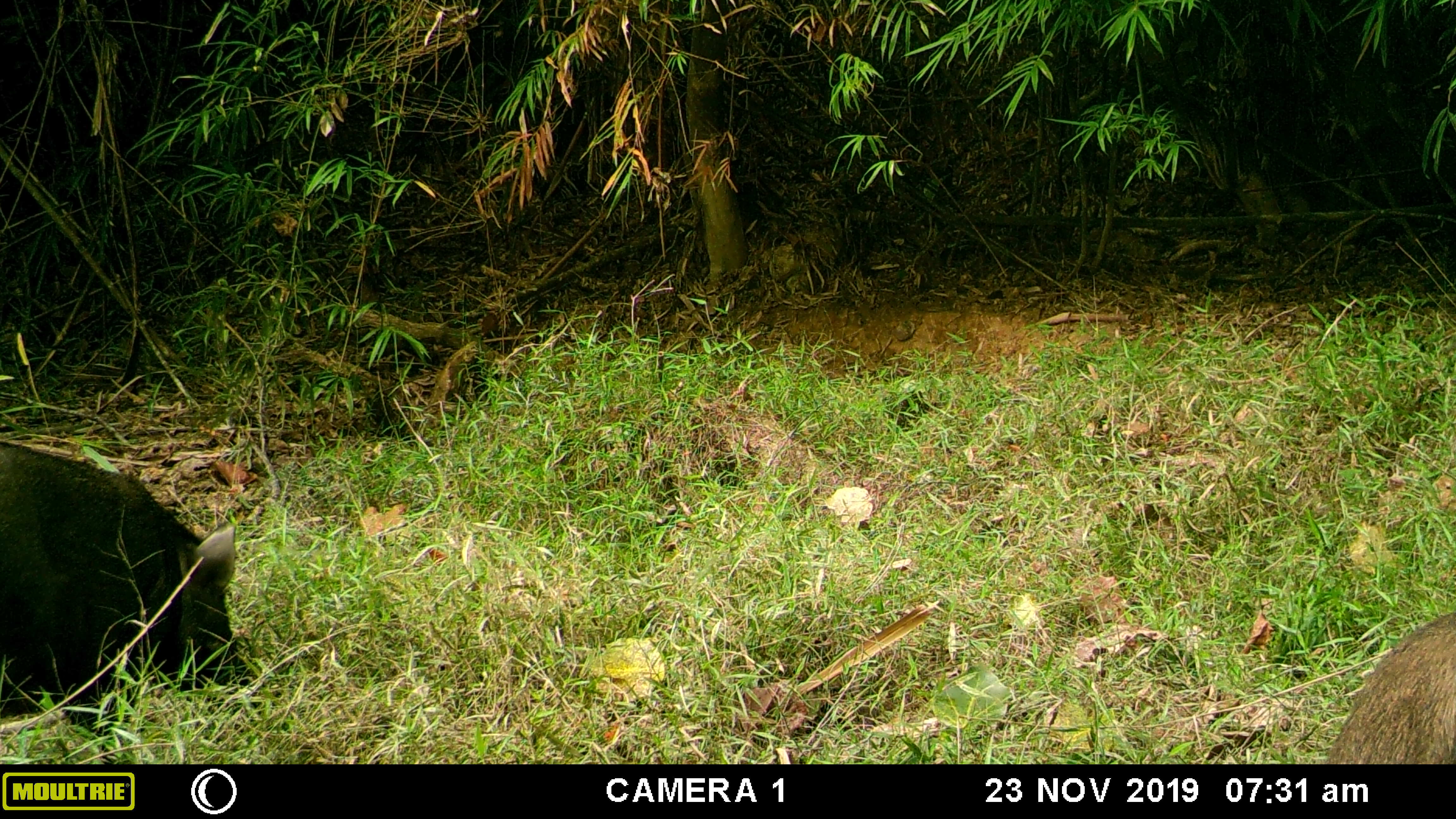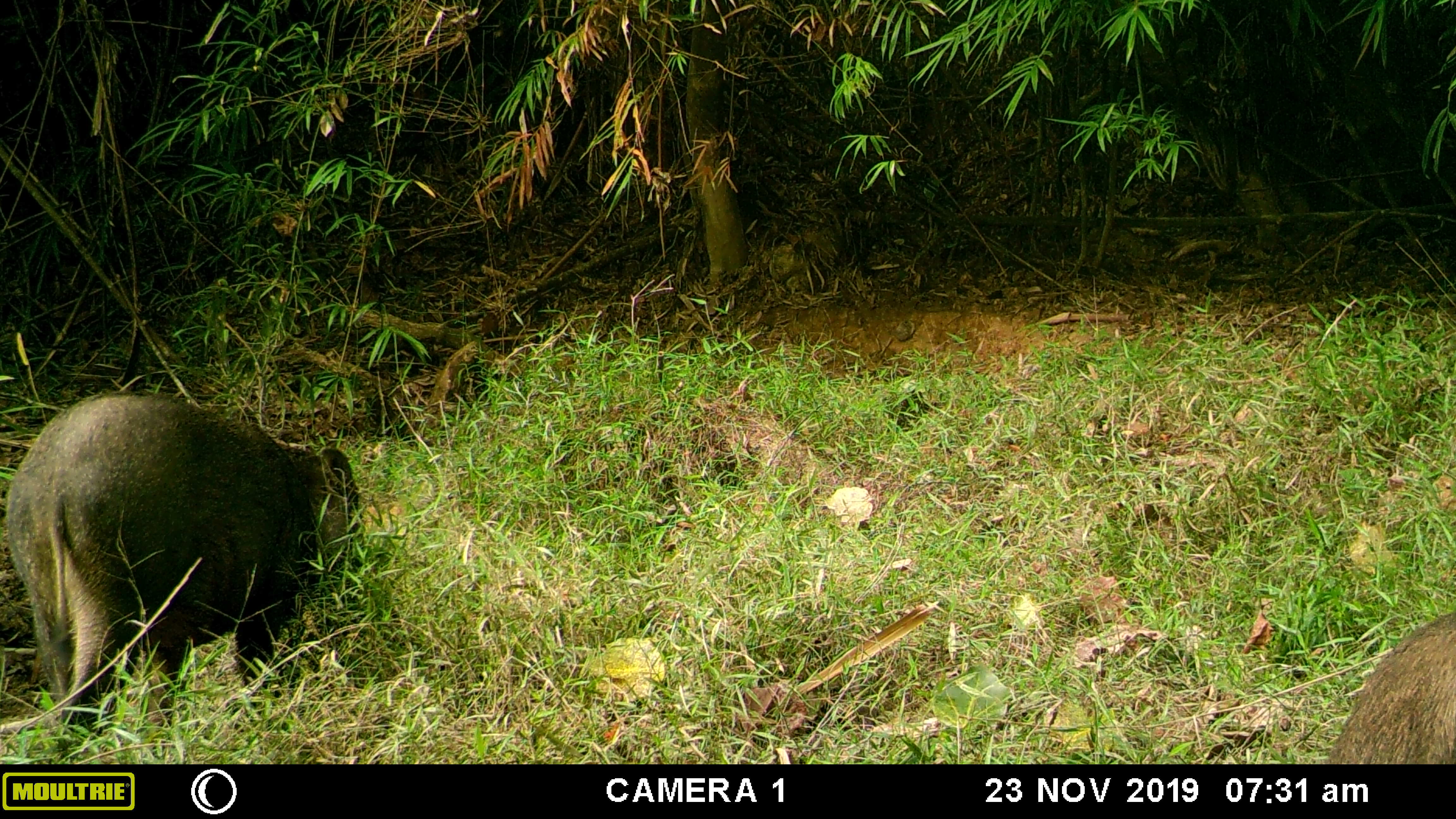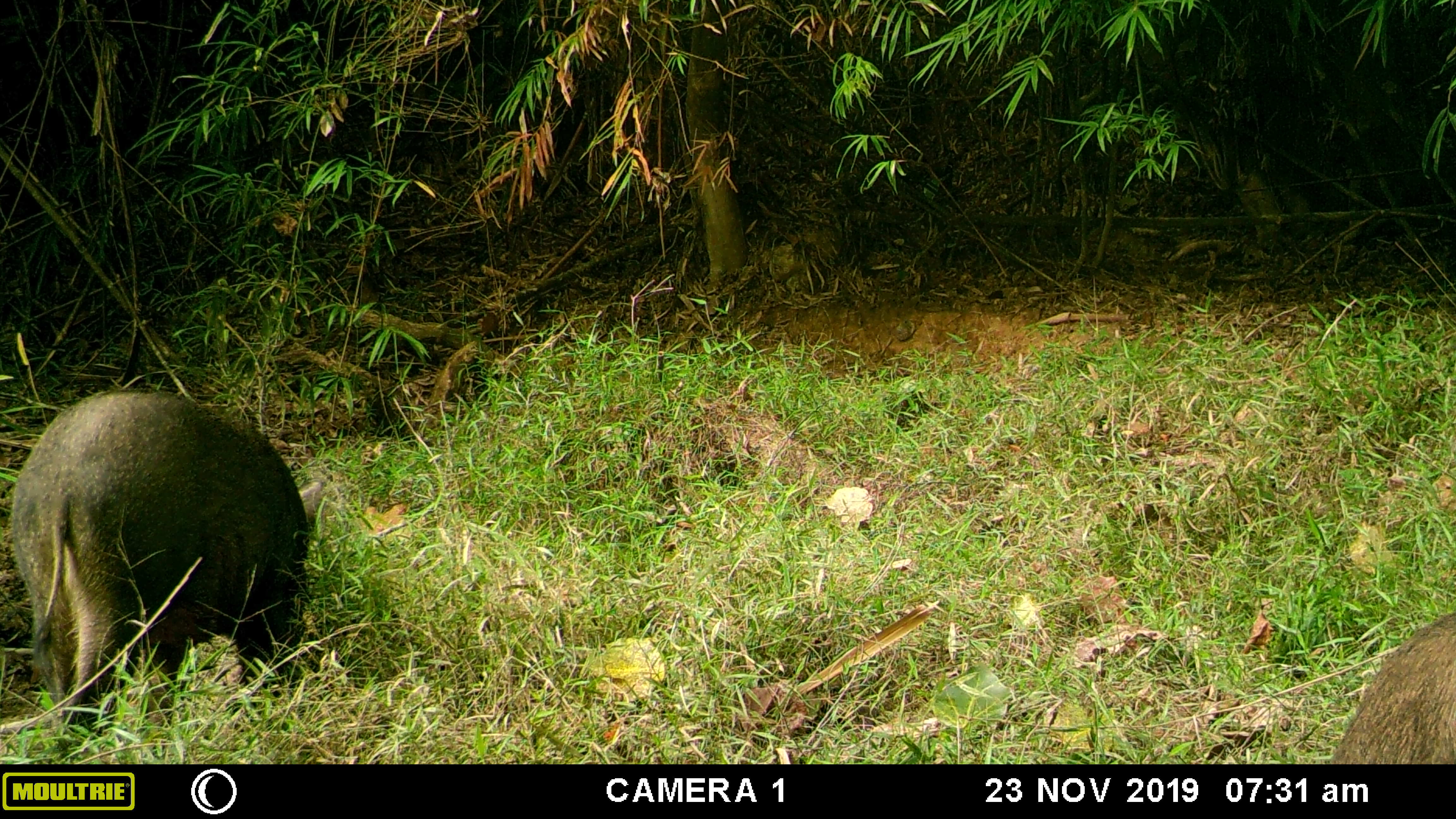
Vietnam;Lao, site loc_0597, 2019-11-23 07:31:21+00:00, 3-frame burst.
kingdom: Animalia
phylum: Chordata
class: Mammalia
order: Artiodactyla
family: Suidae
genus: Sus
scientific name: Sus scrofa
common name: eurasian wild pig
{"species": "eurasian wild pig (Sus scrofa)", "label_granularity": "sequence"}